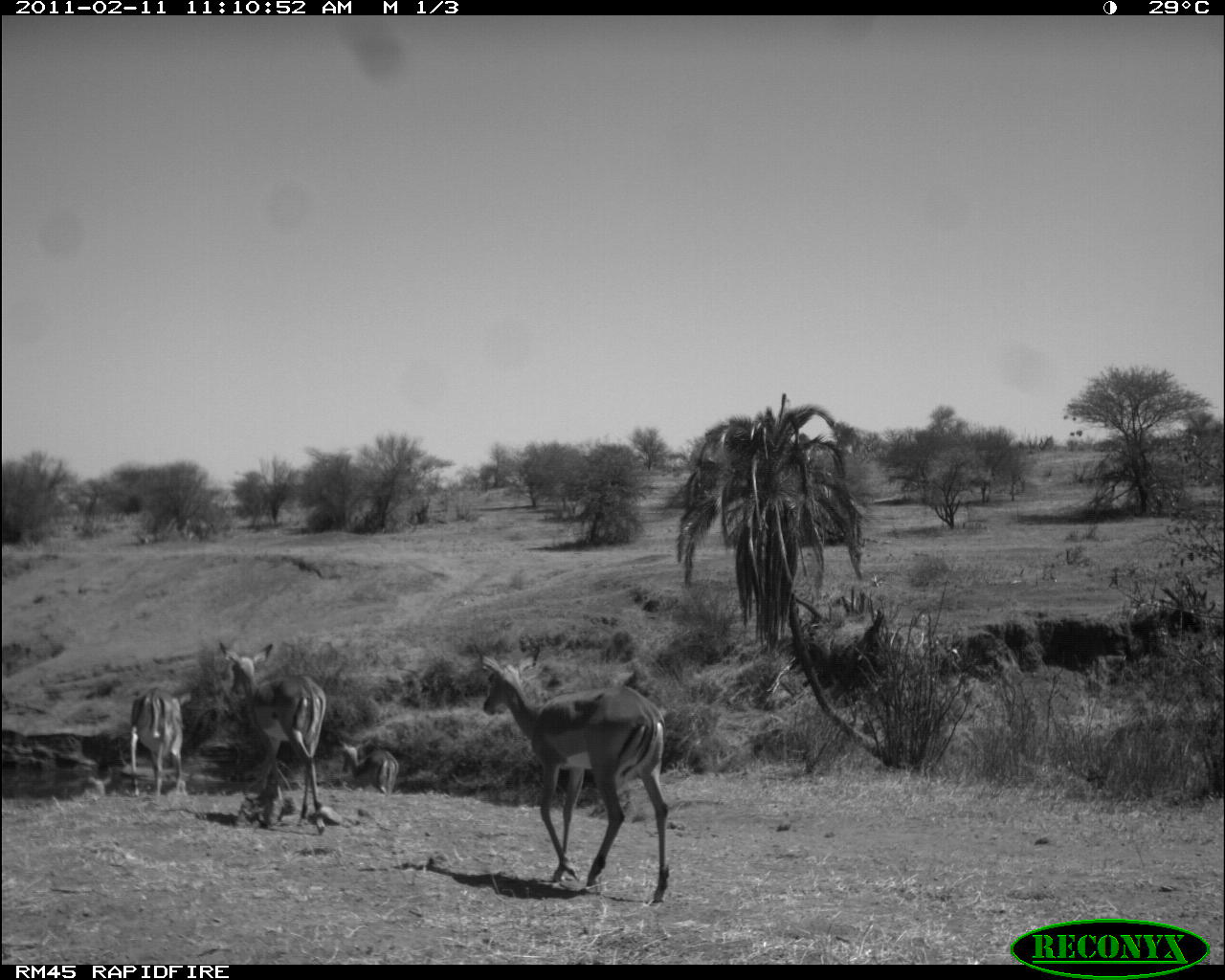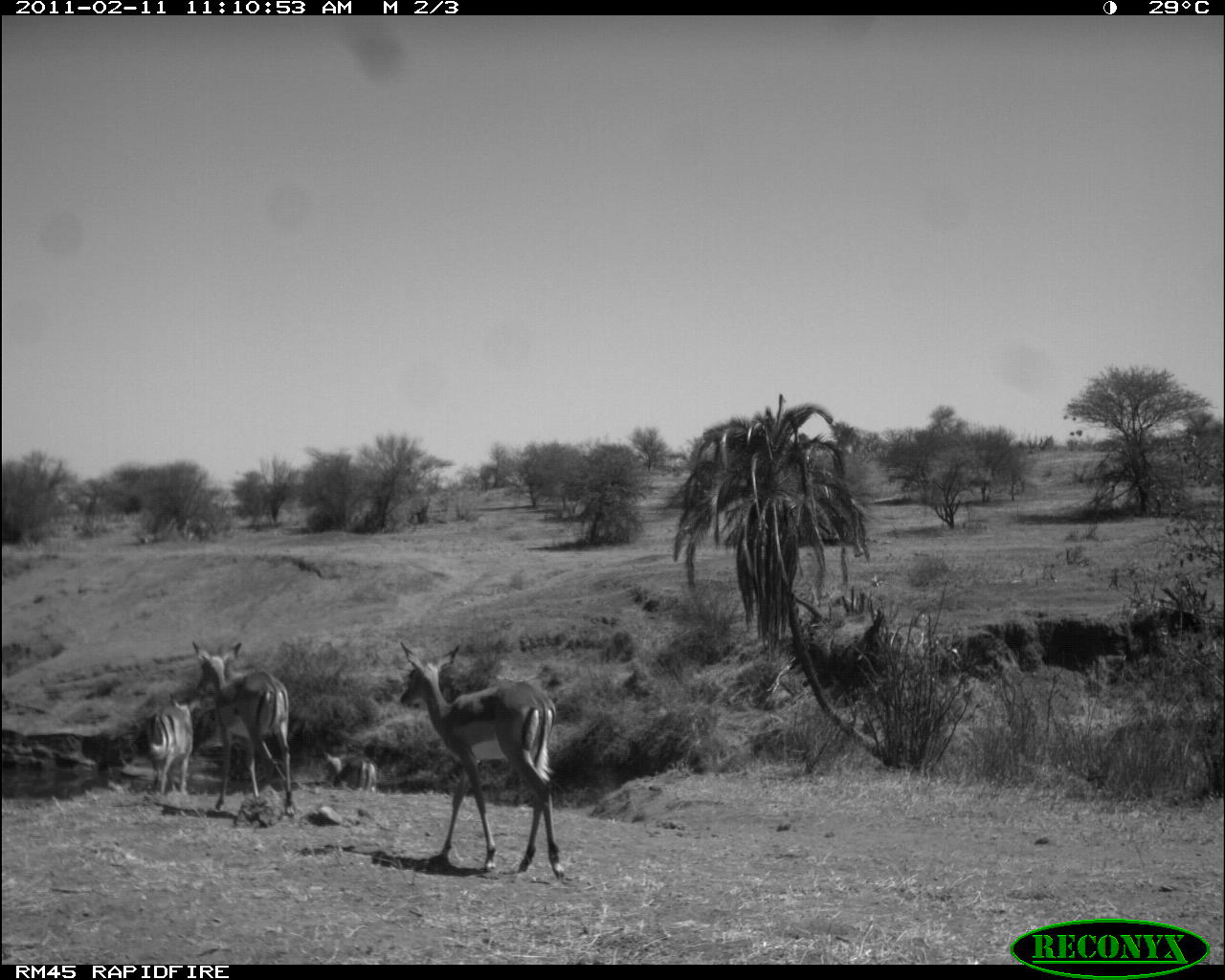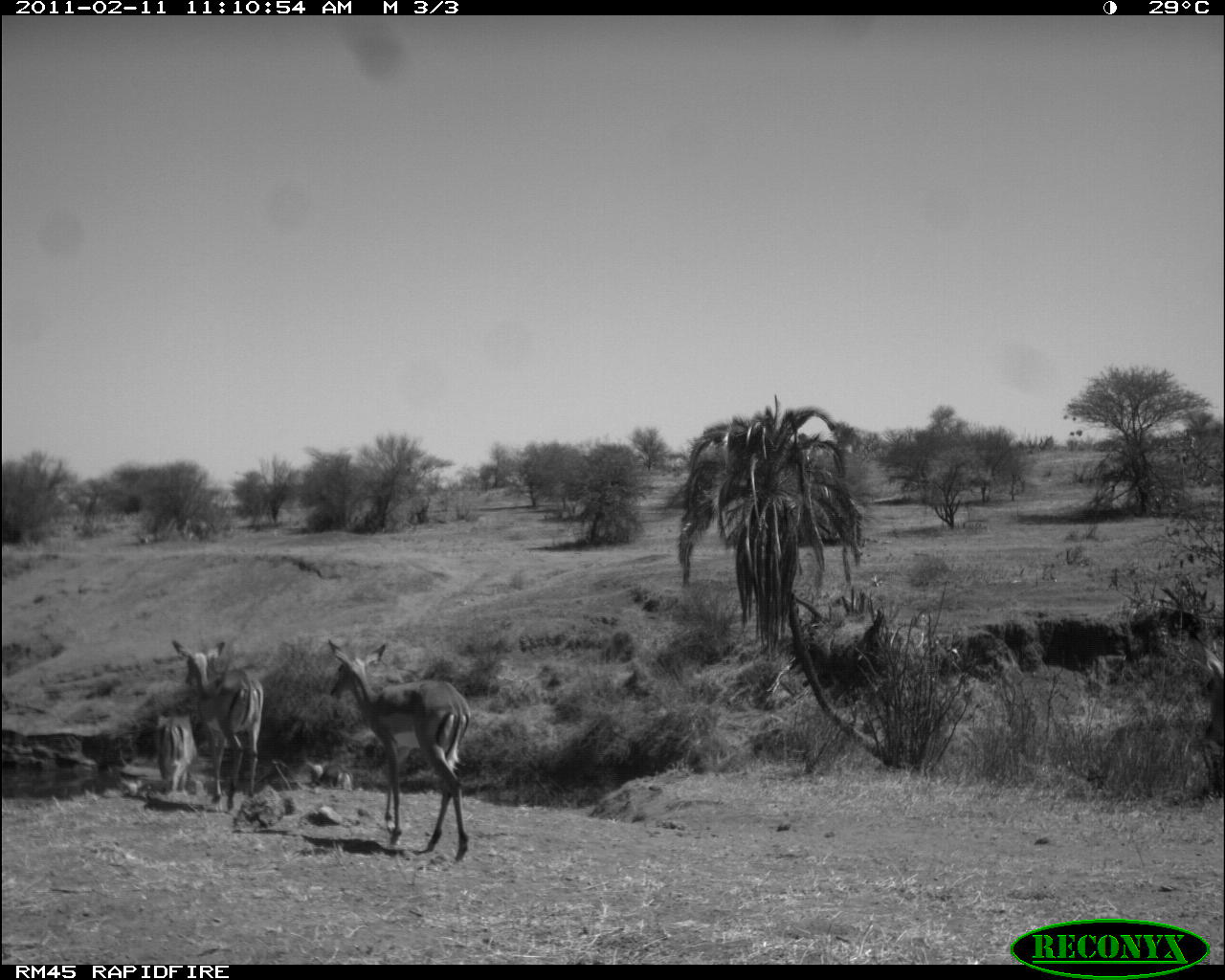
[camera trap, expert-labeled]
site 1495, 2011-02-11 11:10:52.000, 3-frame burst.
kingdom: Animalia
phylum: Chordata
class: Mammalia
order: Artiodactyla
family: Bovidae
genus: Aepyceros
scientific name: Aepyceros melampus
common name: impala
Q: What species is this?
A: Aepyceros melampus (impala).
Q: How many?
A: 4.